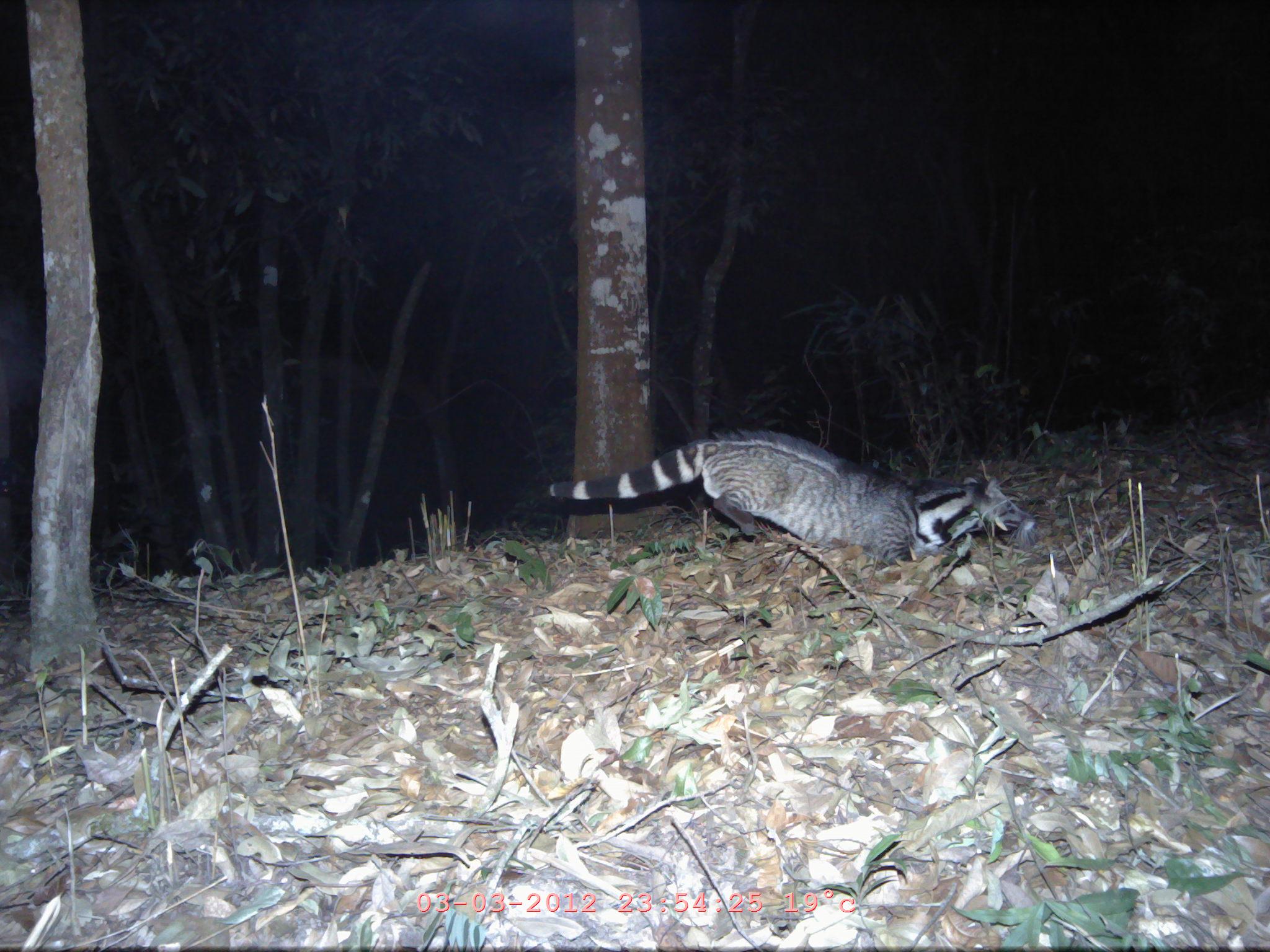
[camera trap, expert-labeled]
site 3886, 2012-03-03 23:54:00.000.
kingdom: Animalia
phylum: Chordata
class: Mammalia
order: Carnivora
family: Viverridae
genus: Viverra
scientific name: Viverra zibetha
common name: large indian civet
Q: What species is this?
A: Viverra zibetha (large indian civet).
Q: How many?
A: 1.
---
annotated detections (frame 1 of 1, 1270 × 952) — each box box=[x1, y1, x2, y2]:
viverra zibetha: box=[552, 429, 1035, 572]